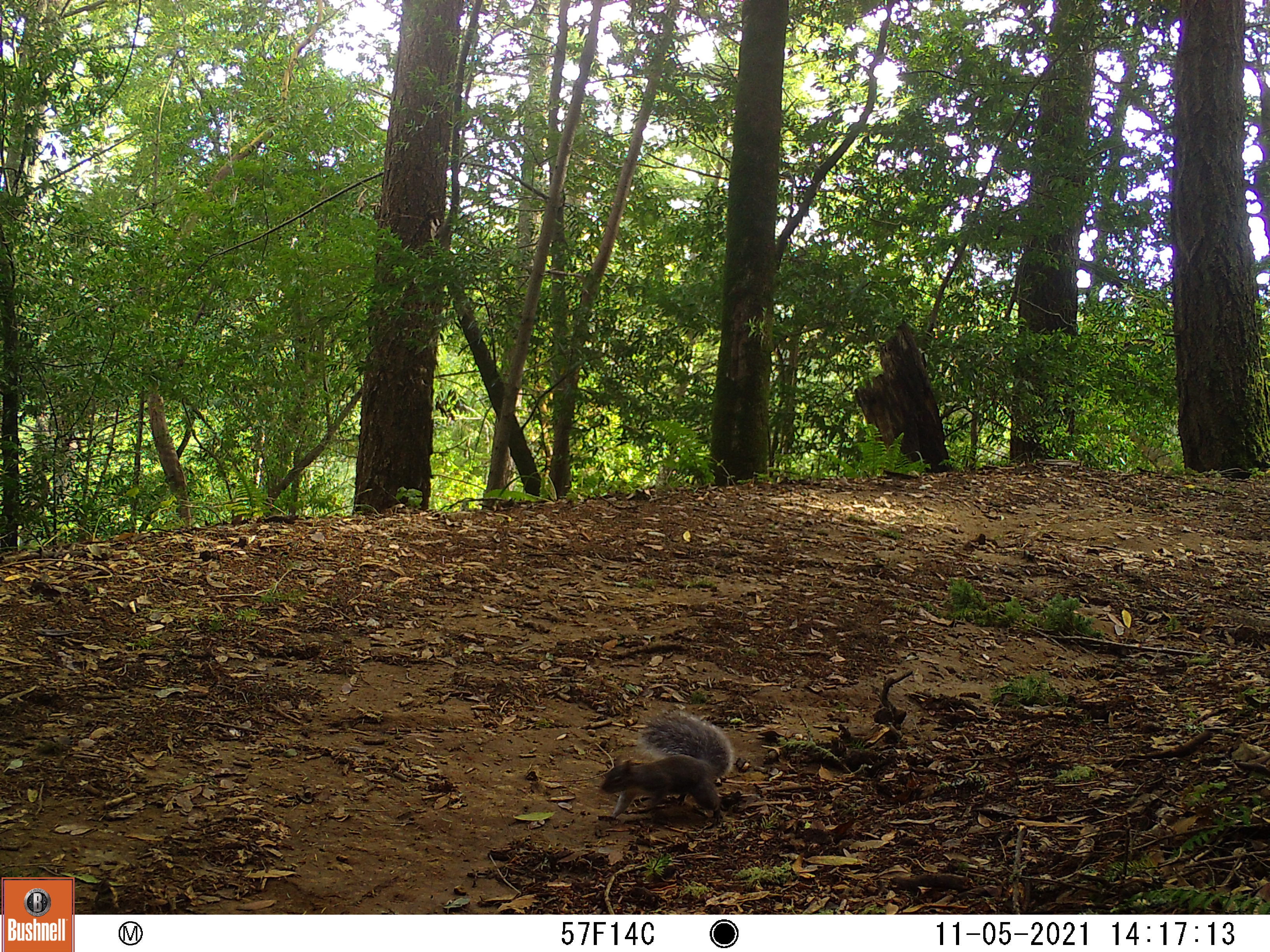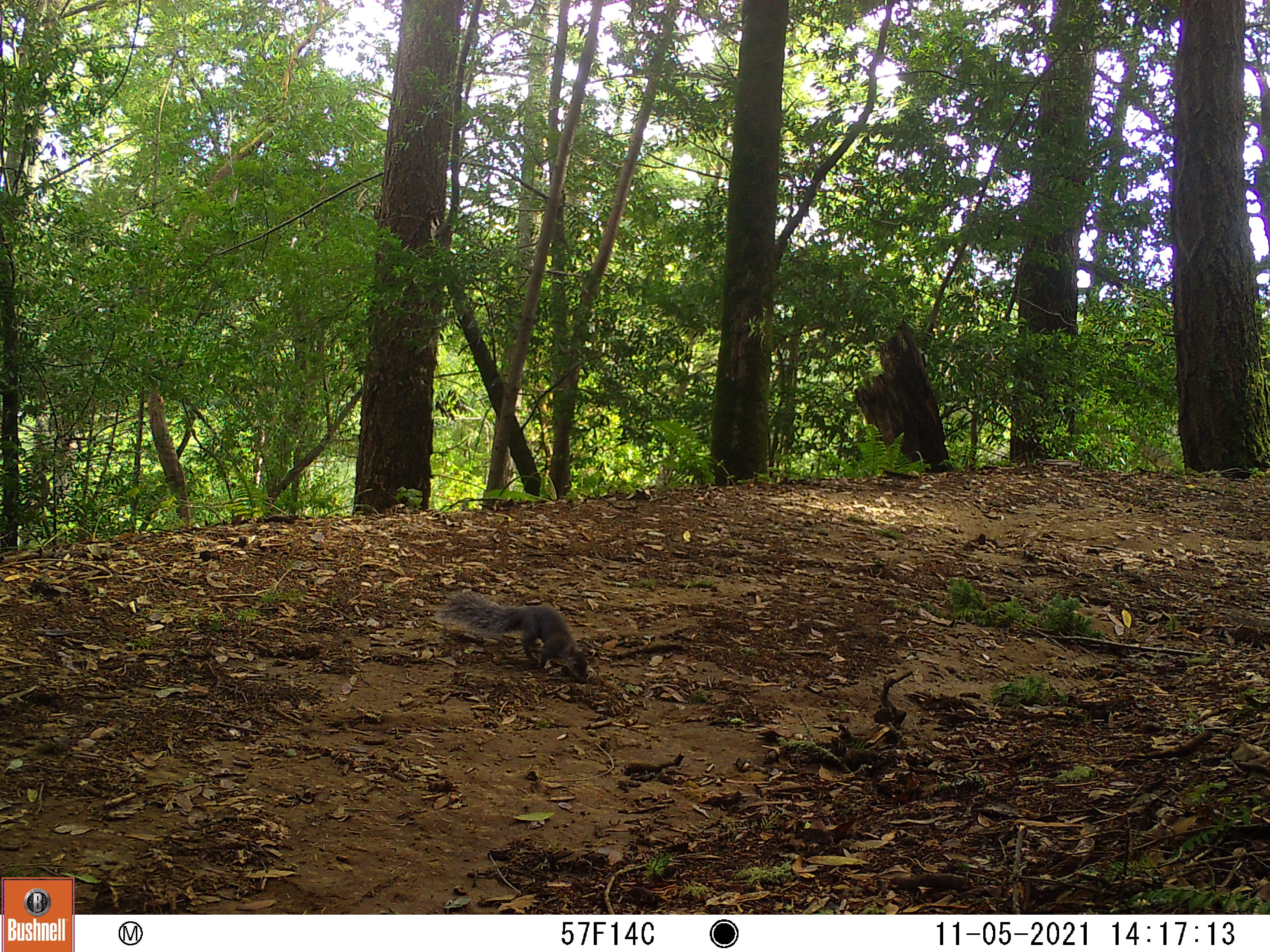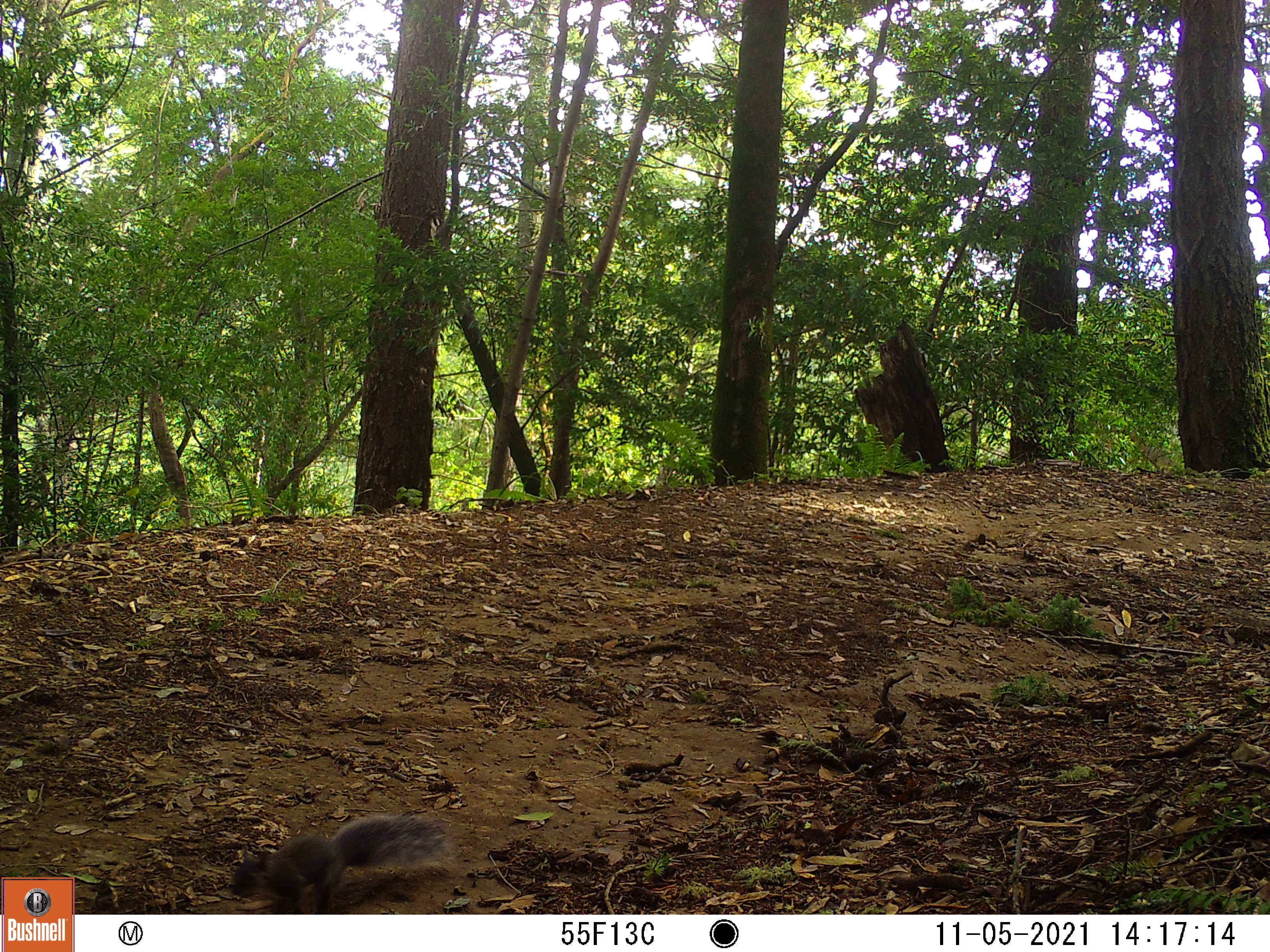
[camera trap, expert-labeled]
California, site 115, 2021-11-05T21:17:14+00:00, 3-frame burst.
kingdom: Animalia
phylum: Chordata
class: Mammalia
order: Rodentia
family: Sciuridae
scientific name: Sciuridae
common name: squirrel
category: unknown squirrel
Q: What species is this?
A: Unknown squirrel (squirrel) (Sciuridae).